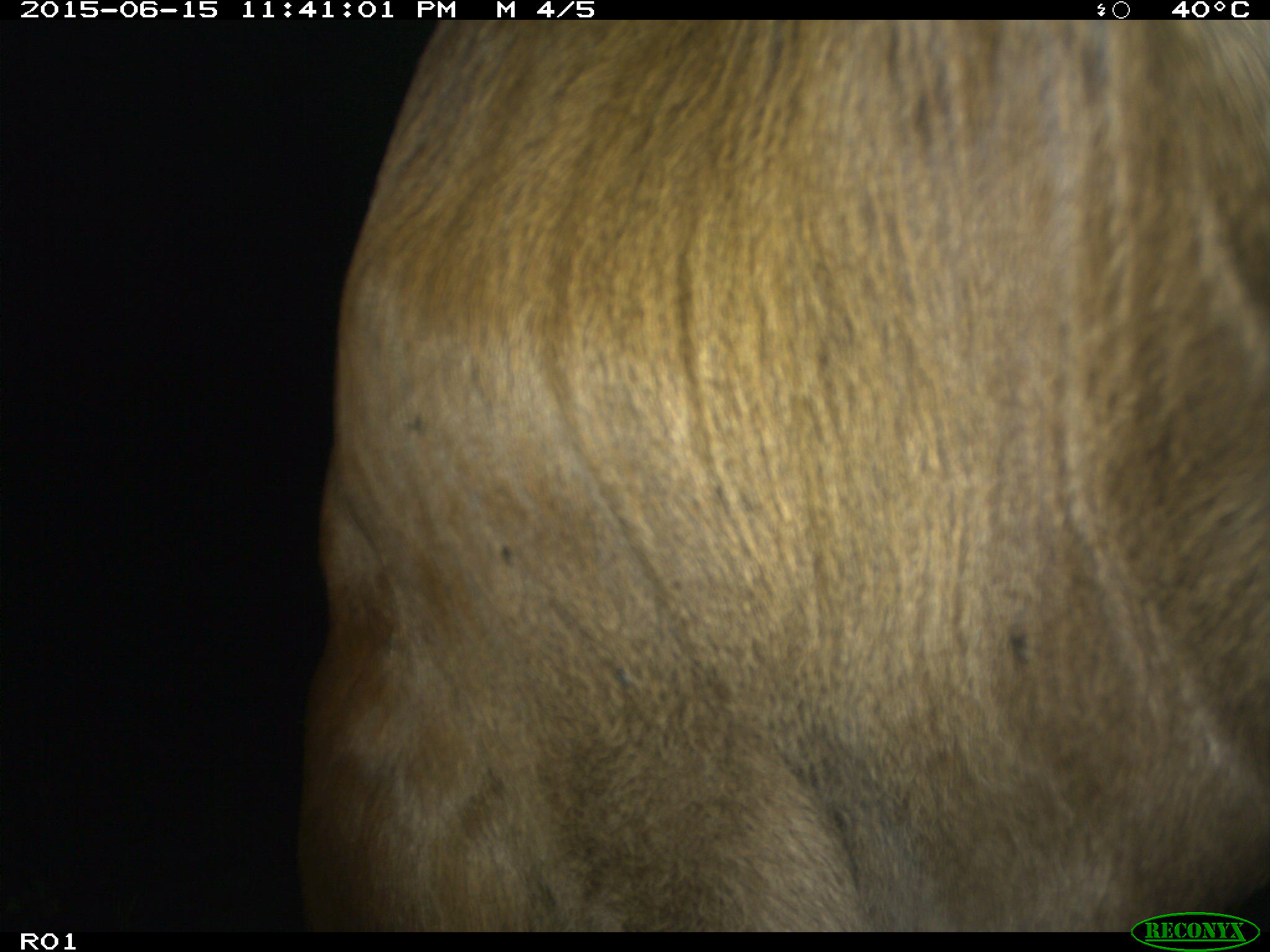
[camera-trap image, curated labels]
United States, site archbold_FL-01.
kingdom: Animalia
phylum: Chordata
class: Mammalia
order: Artiodactyla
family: Bovidae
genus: Bos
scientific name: Bos taurus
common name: domestic cow